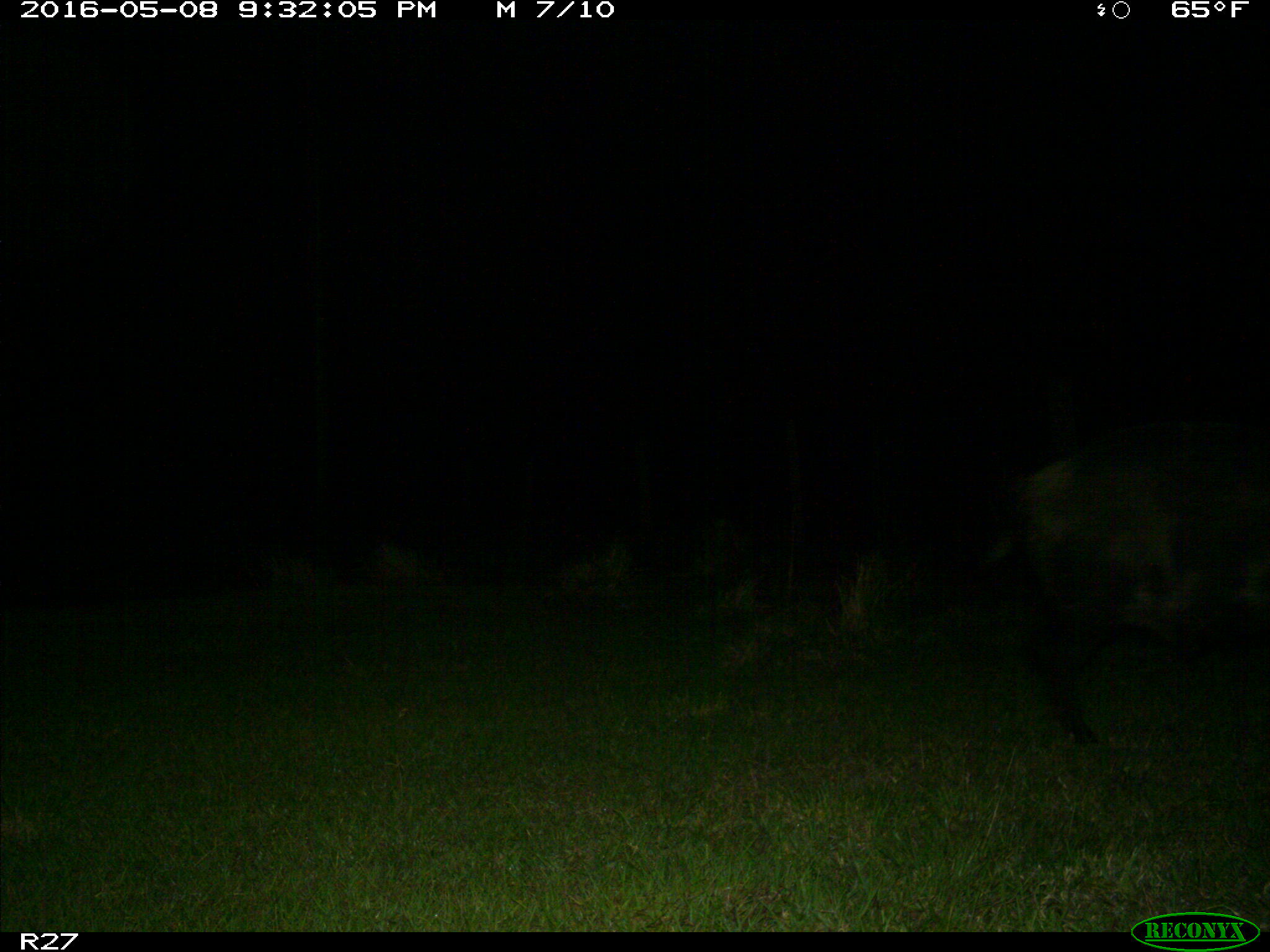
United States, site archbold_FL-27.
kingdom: Animalia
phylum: Chordata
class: Mammalia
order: Artiodactyla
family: Suidae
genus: Sus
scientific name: Sus scrofa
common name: wild boar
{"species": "Sus scrofa (wild boar)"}